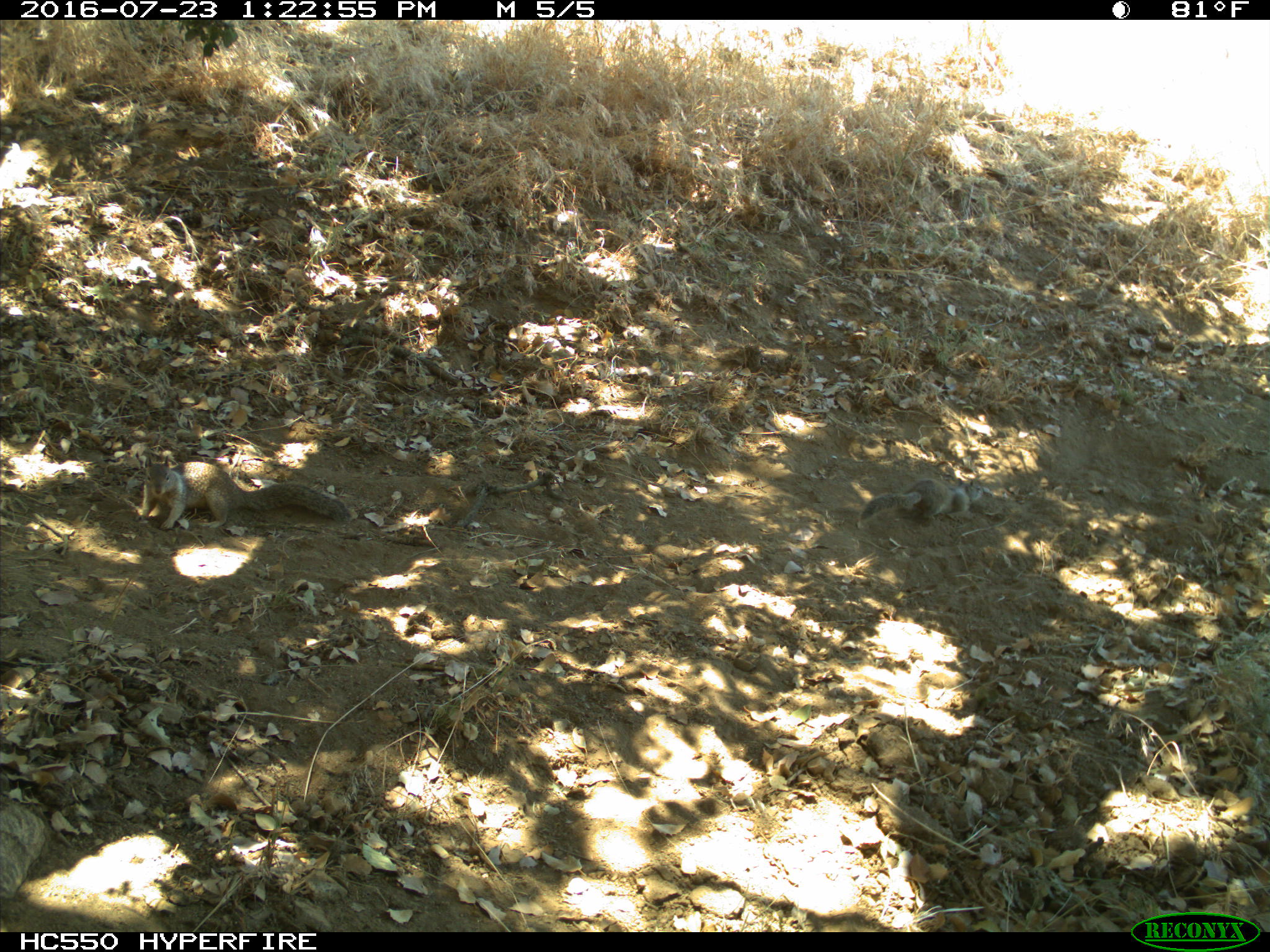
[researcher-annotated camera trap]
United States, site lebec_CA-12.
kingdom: Animalia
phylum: Chordata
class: Mammalia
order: Rodentia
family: Sciuridae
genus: Otospermophilus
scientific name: Otospermophilus beecheyi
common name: california ground squirrel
Otospermophilus beecheyi (california ground squirrel).